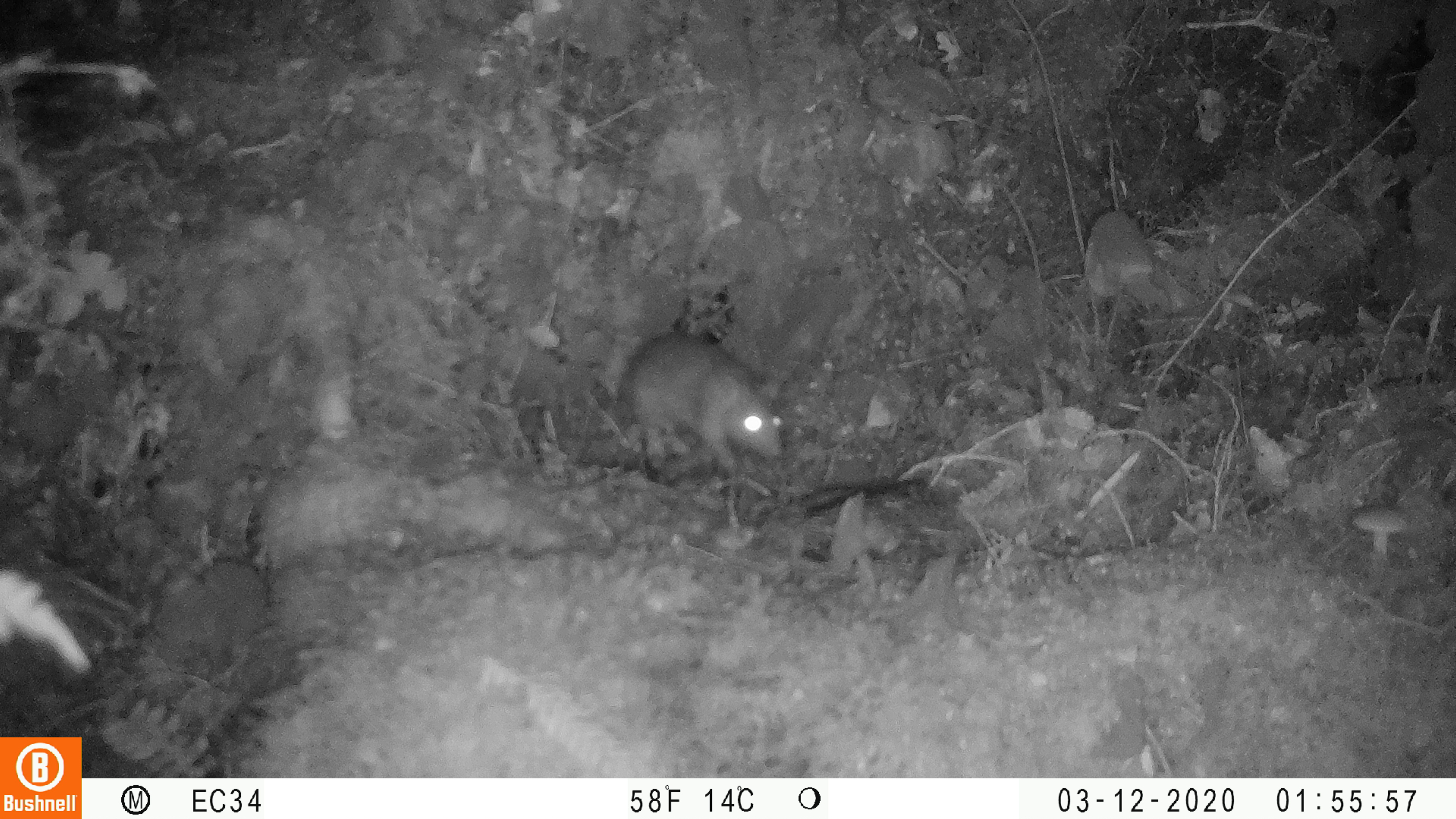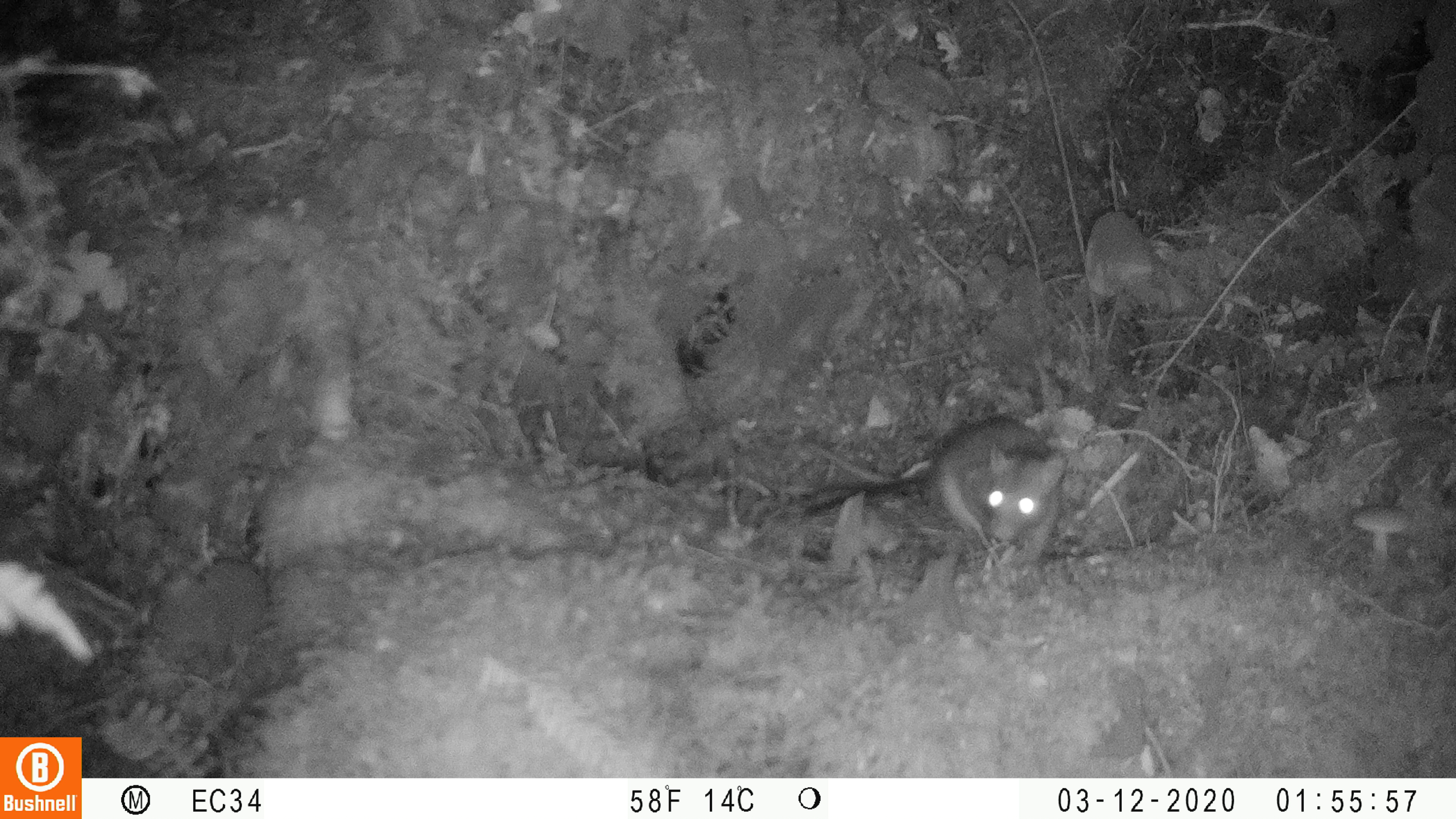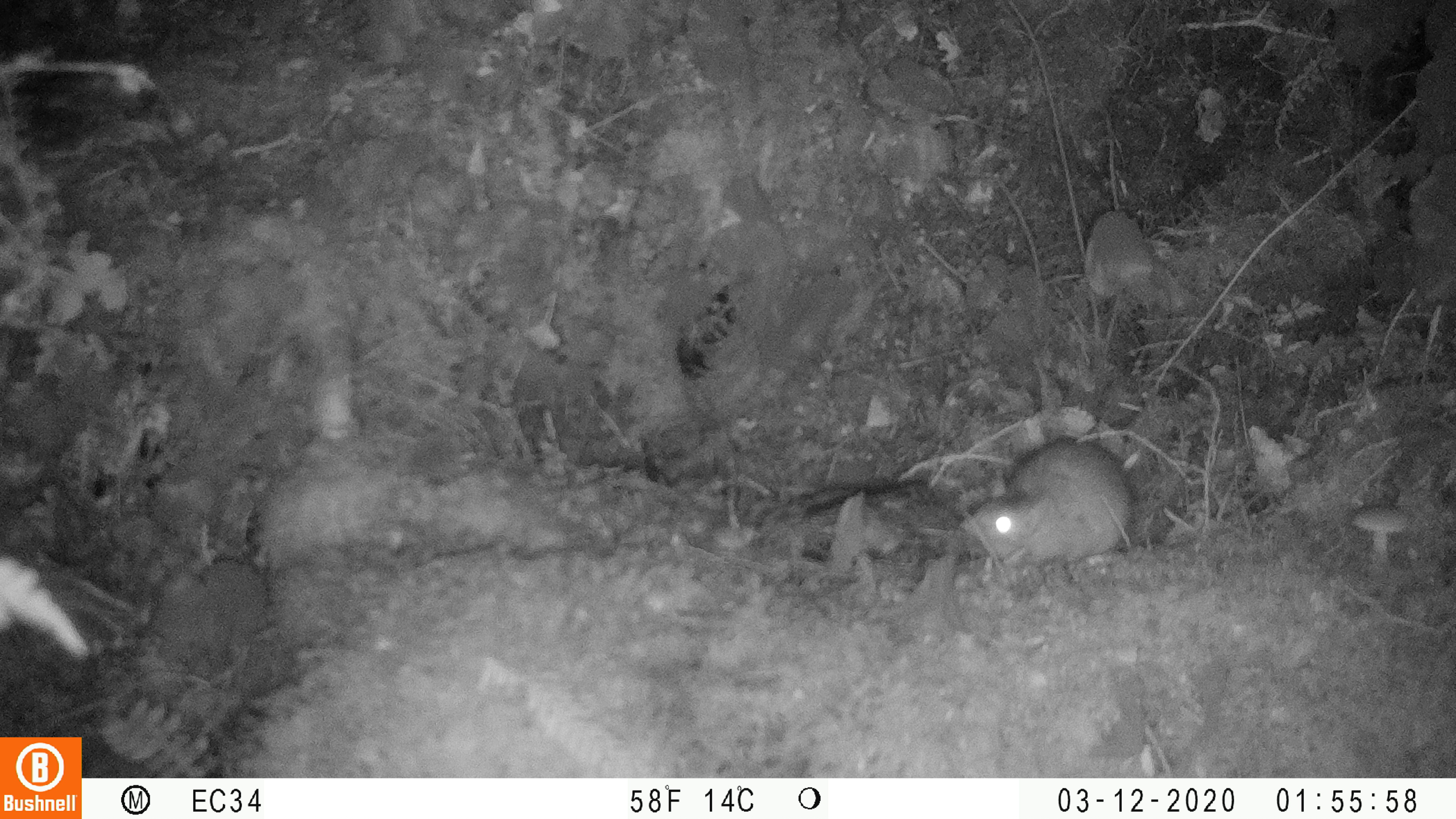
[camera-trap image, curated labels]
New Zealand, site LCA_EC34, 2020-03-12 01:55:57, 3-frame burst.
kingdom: Animalia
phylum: Chordata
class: Mammalia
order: Rodentia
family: Muridae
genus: Rattus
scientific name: Rattus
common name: rat